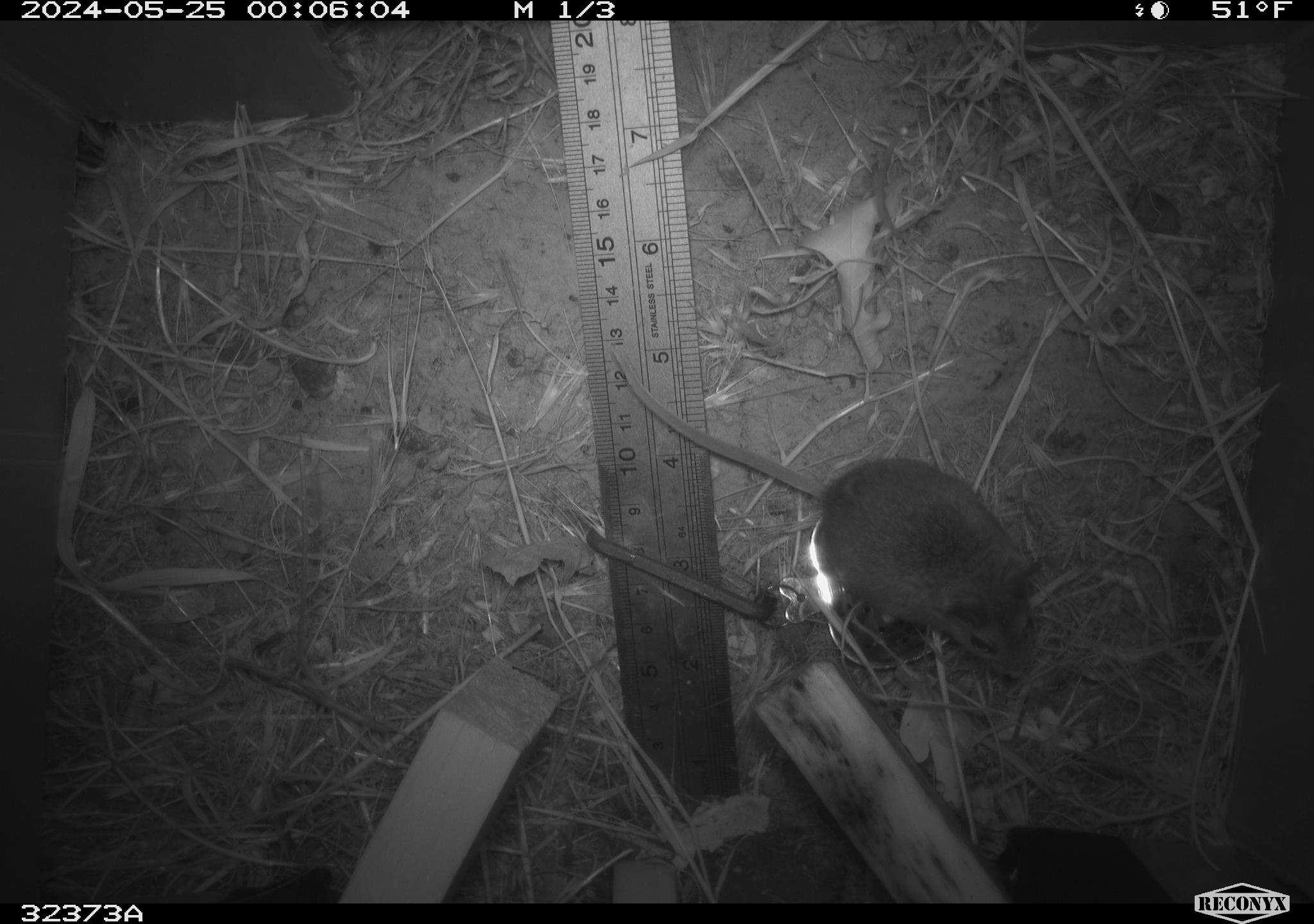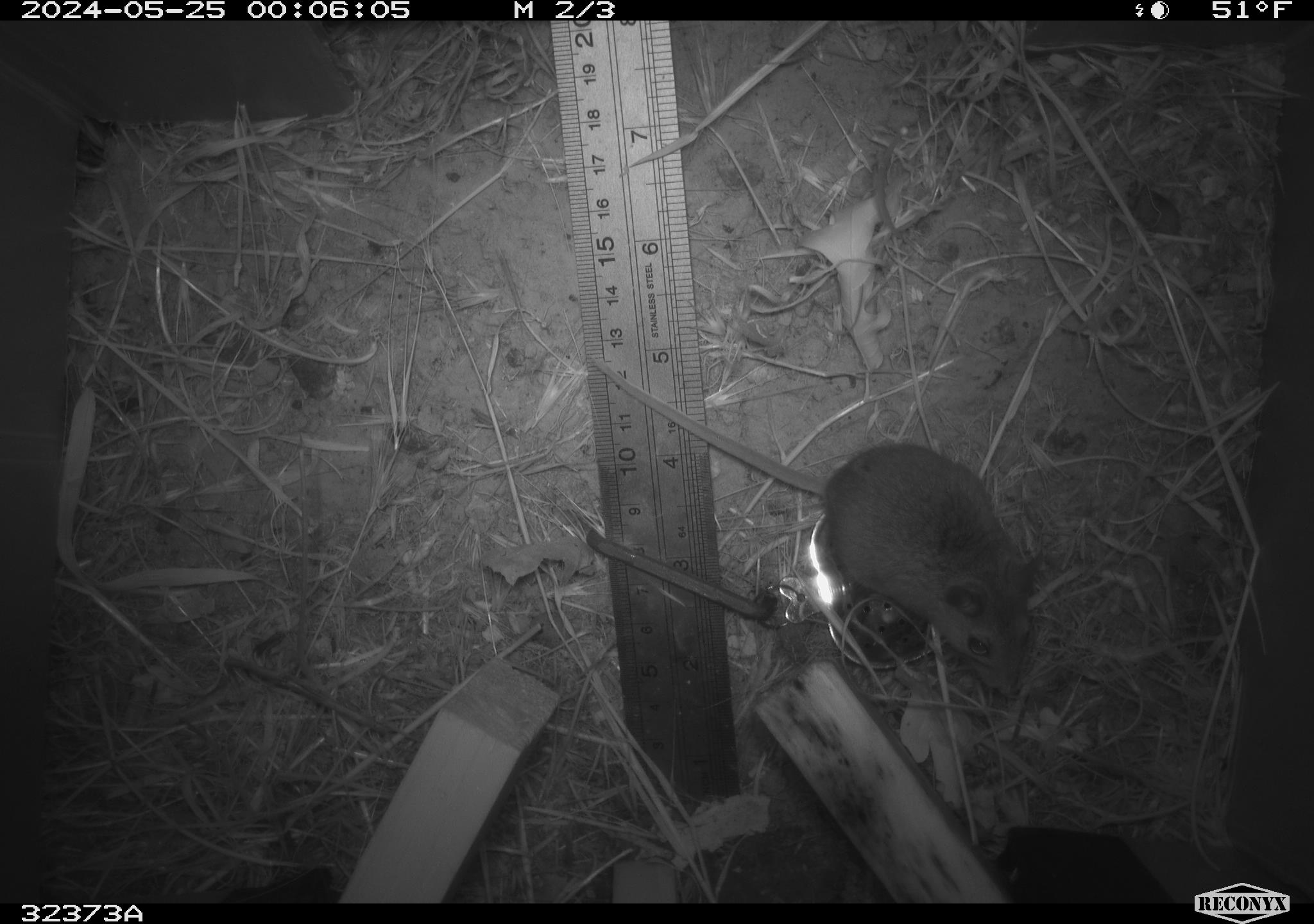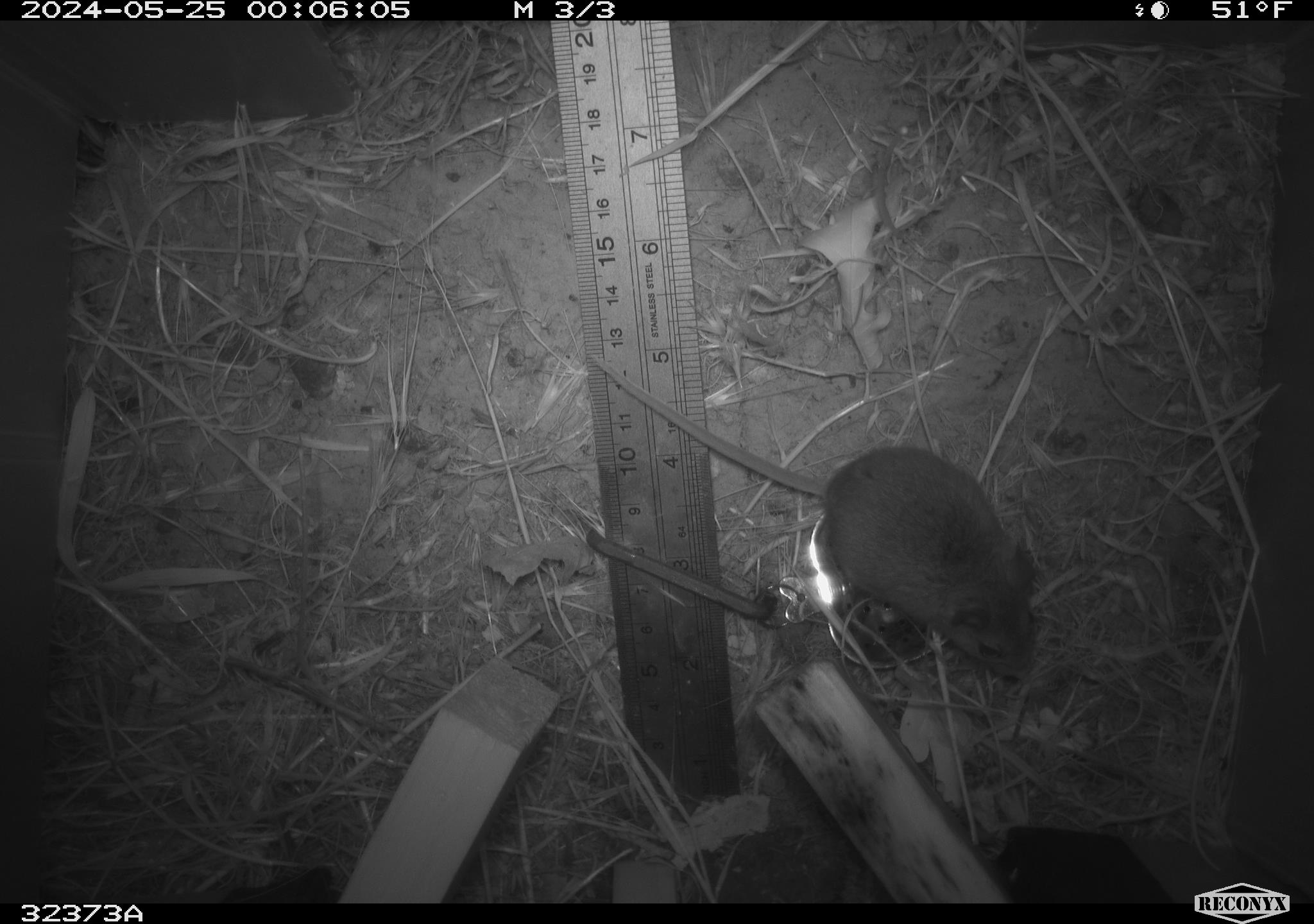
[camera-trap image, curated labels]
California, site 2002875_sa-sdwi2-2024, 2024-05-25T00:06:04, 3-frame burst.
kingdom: Animalia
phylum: Chordata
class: Mammalia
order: Rodentia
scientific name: Rodentia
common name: mouse species